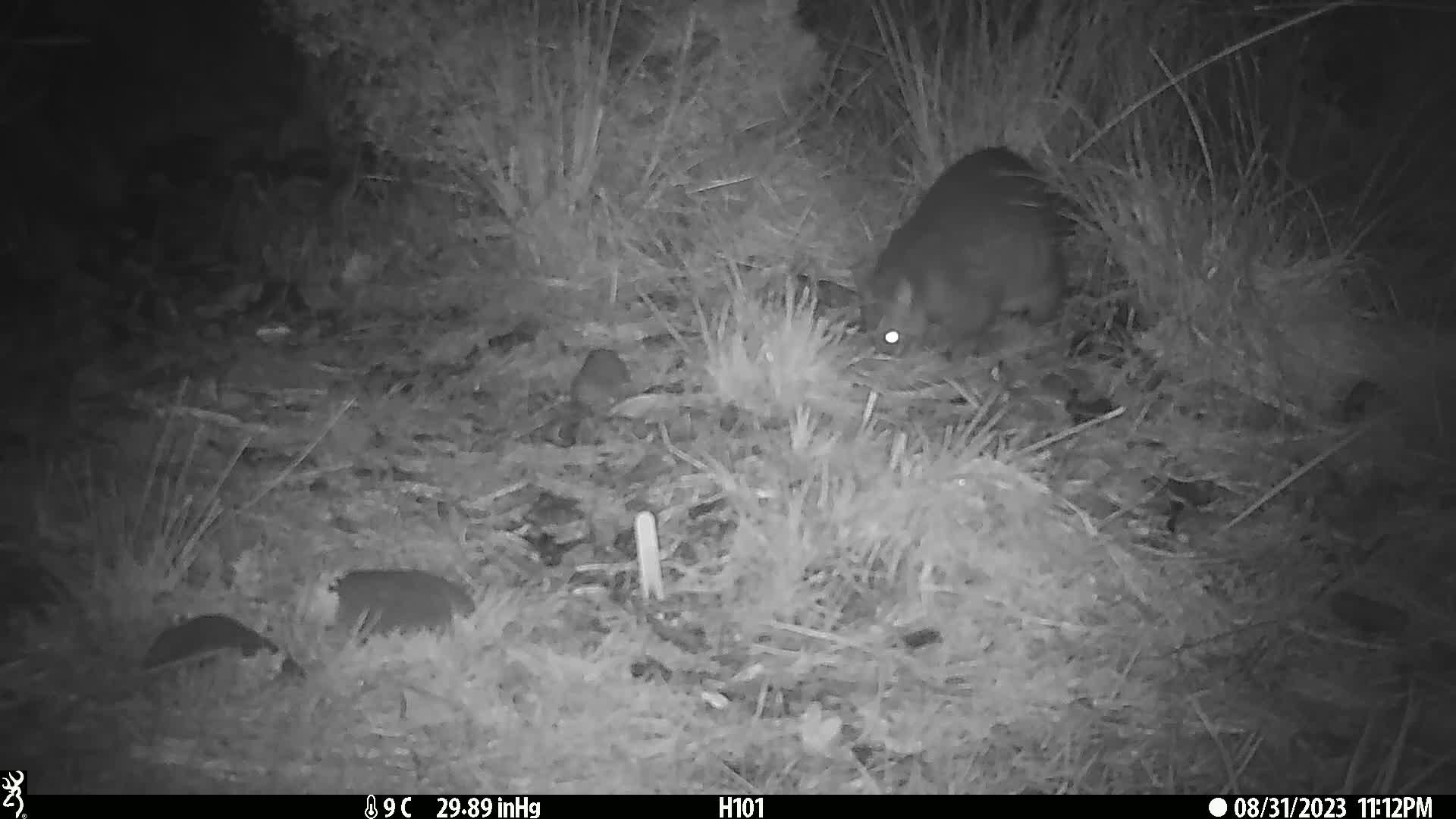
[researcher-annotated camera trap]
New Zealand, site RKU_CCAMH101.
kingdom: Animalia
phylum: Chordata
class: Mammalia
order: Diprotodontia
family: Phalangeridae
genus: Trichosurus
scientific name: Trichosurus vulpecula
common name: common brushtail possum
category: possum